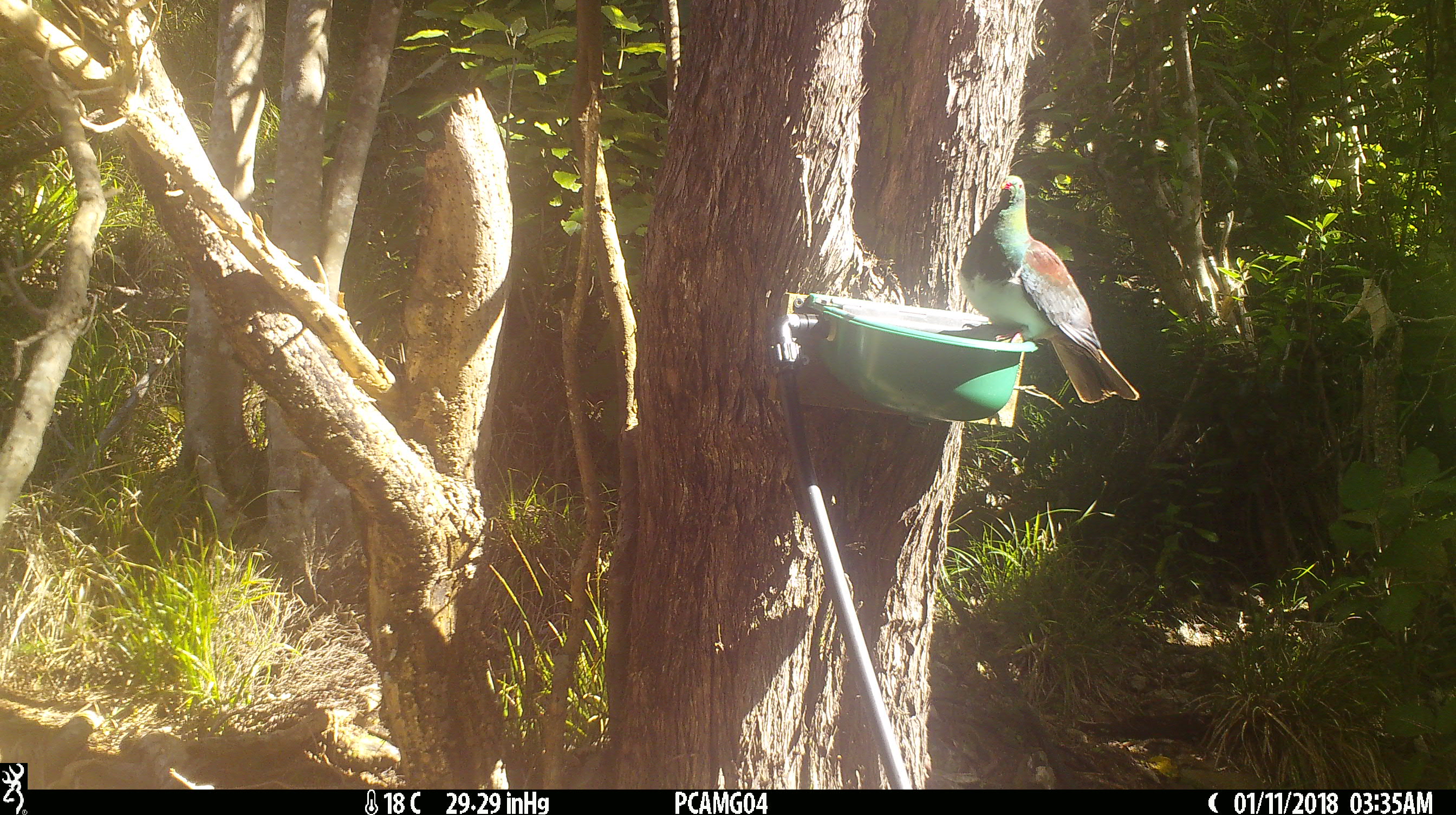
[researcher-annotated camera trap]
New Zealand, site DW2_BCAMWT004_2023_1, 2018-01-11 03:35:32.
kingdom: Animalia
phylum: Chordata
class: Aves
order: Columbiformes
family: Columbidae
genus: Hemiphaga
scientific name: Hemiphaga novaeseelandiae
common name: new zealand pigeon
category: kereru